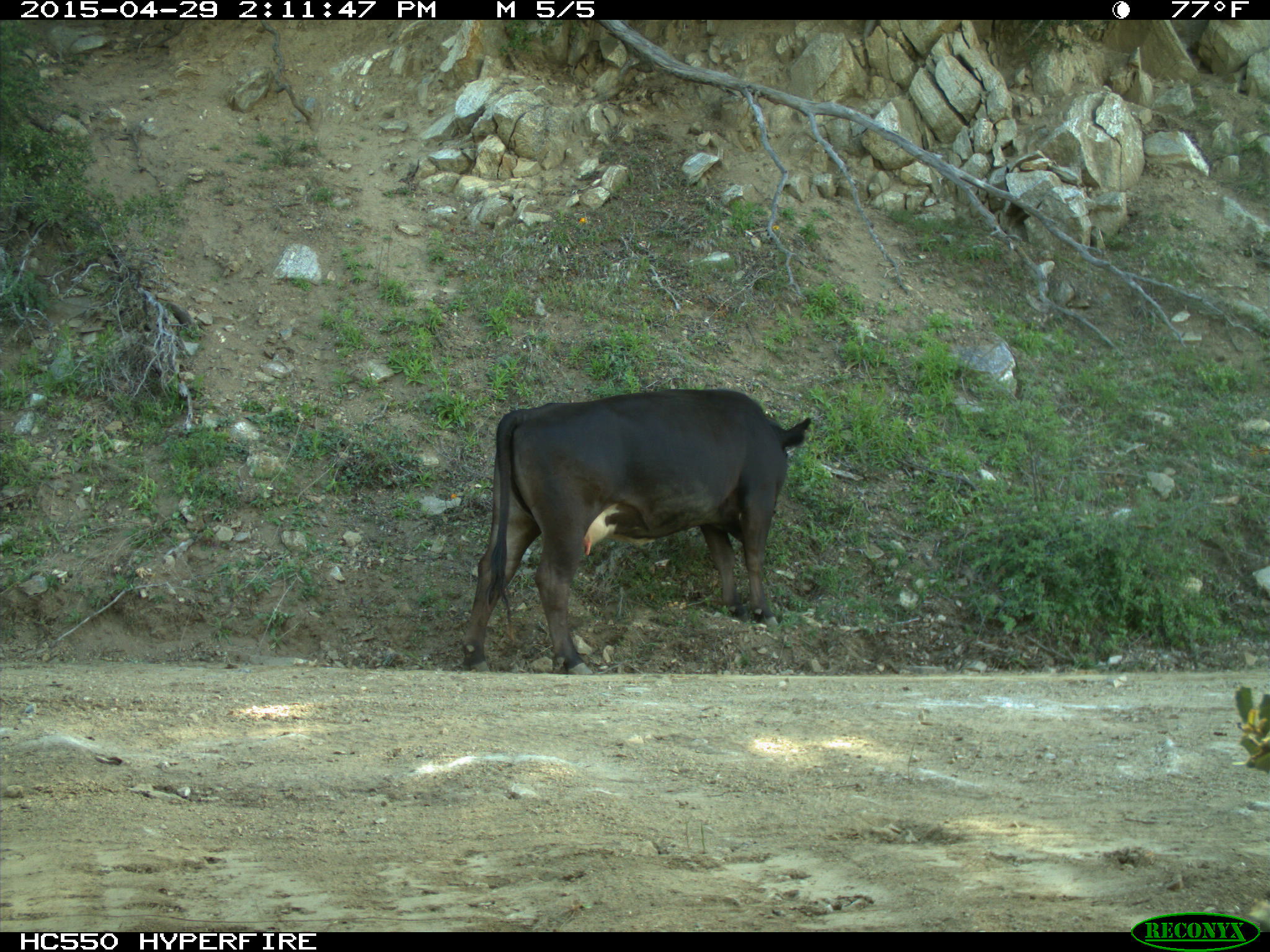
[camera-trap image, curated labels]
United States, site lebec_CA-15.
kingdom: Animalia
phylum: Chordata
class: Mammalia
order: Artiodactyla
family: Bovidae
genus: Bos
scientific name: Bos taurus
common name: domestic cow